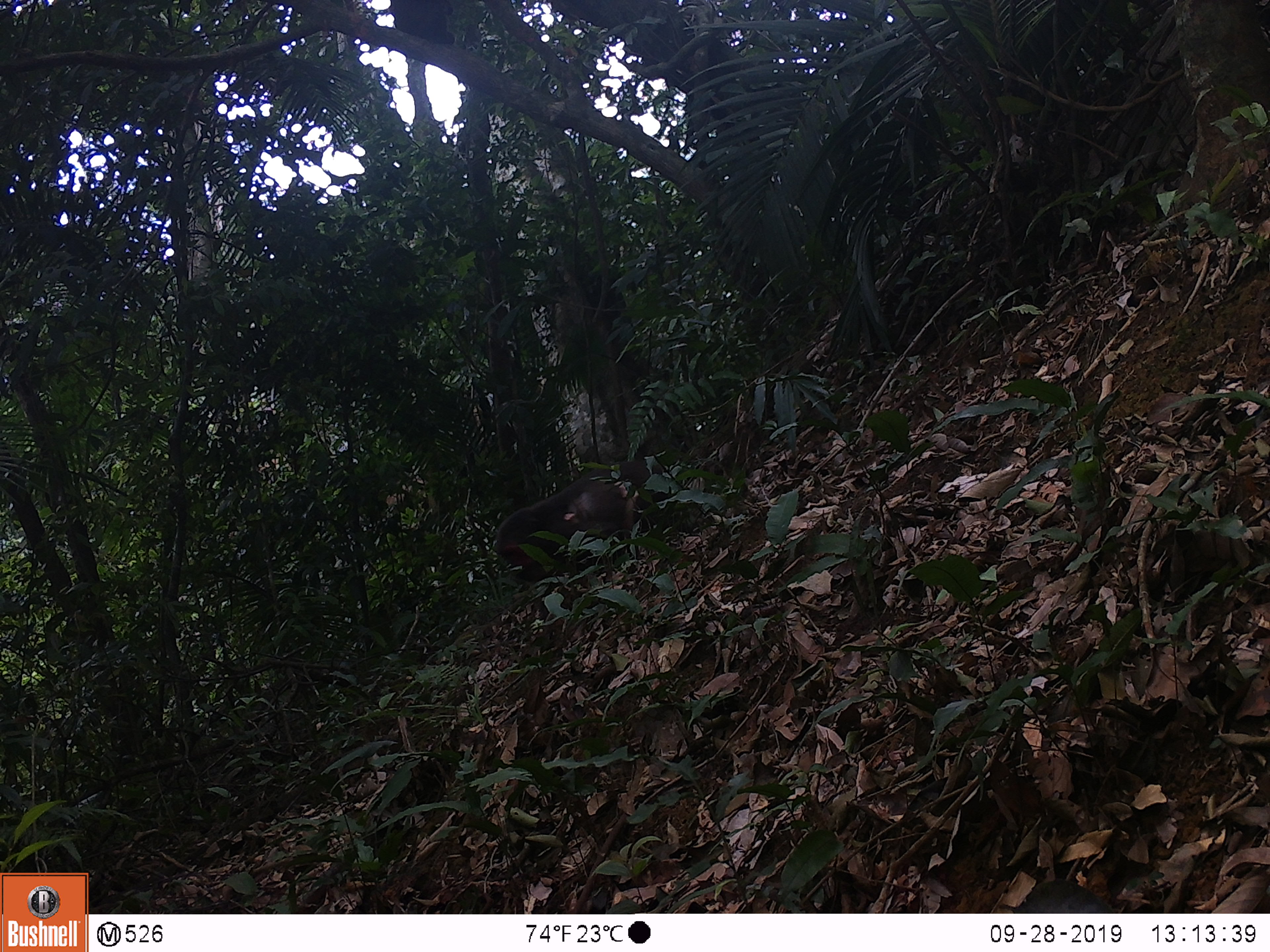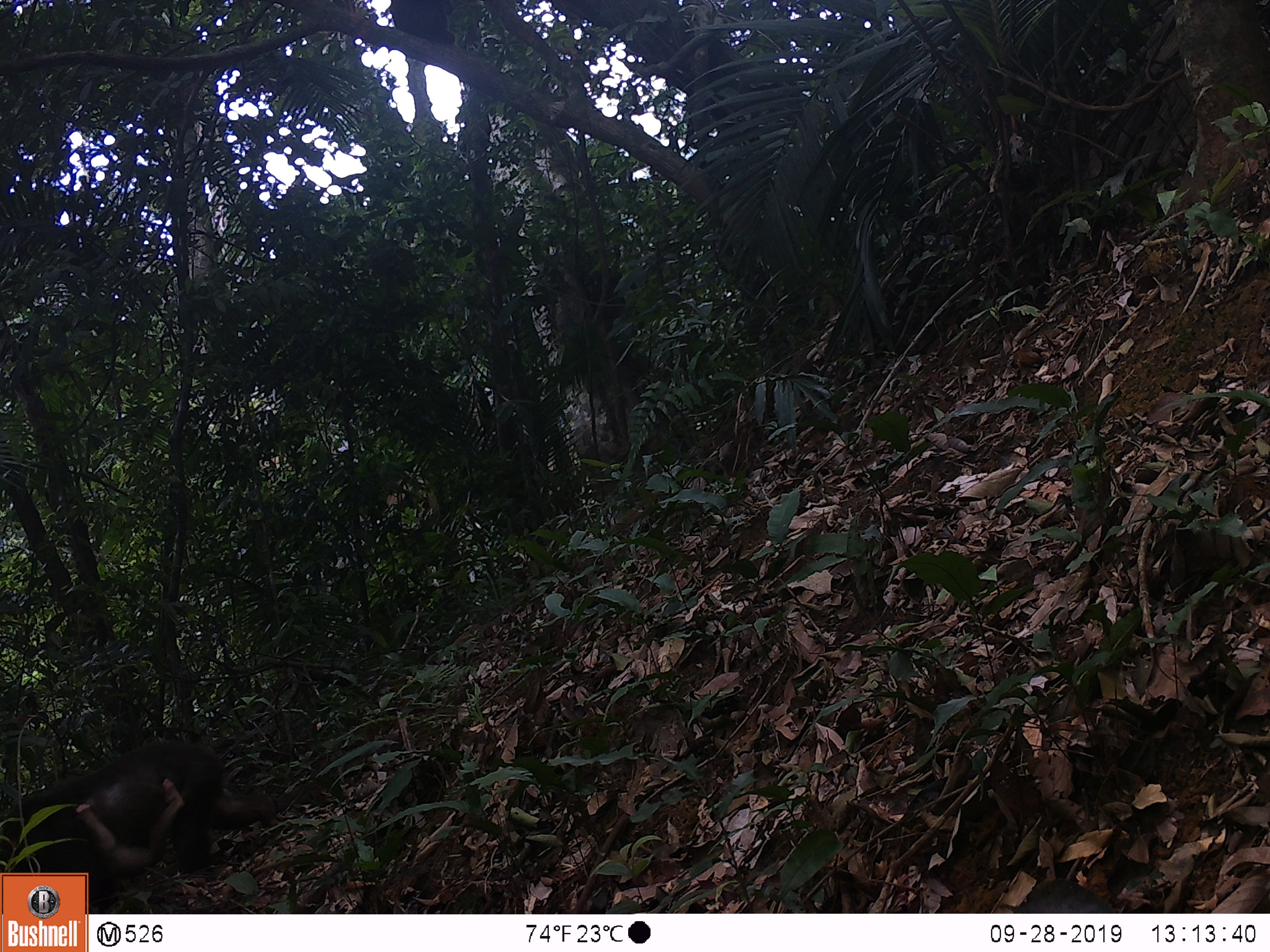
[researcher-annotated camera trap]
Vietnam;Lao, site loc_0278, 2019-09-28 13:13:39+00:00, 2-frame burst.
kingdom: Animalia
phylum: Chordata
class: Mammalia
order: Primates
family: Cercopithecidae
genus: Macaca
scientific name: Macaca arctoides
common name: stump-tailed macaque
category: stump tailed macaque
Stump tailed macaque (stump-tailed macaque) (Macaca arctoides). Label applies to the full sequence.